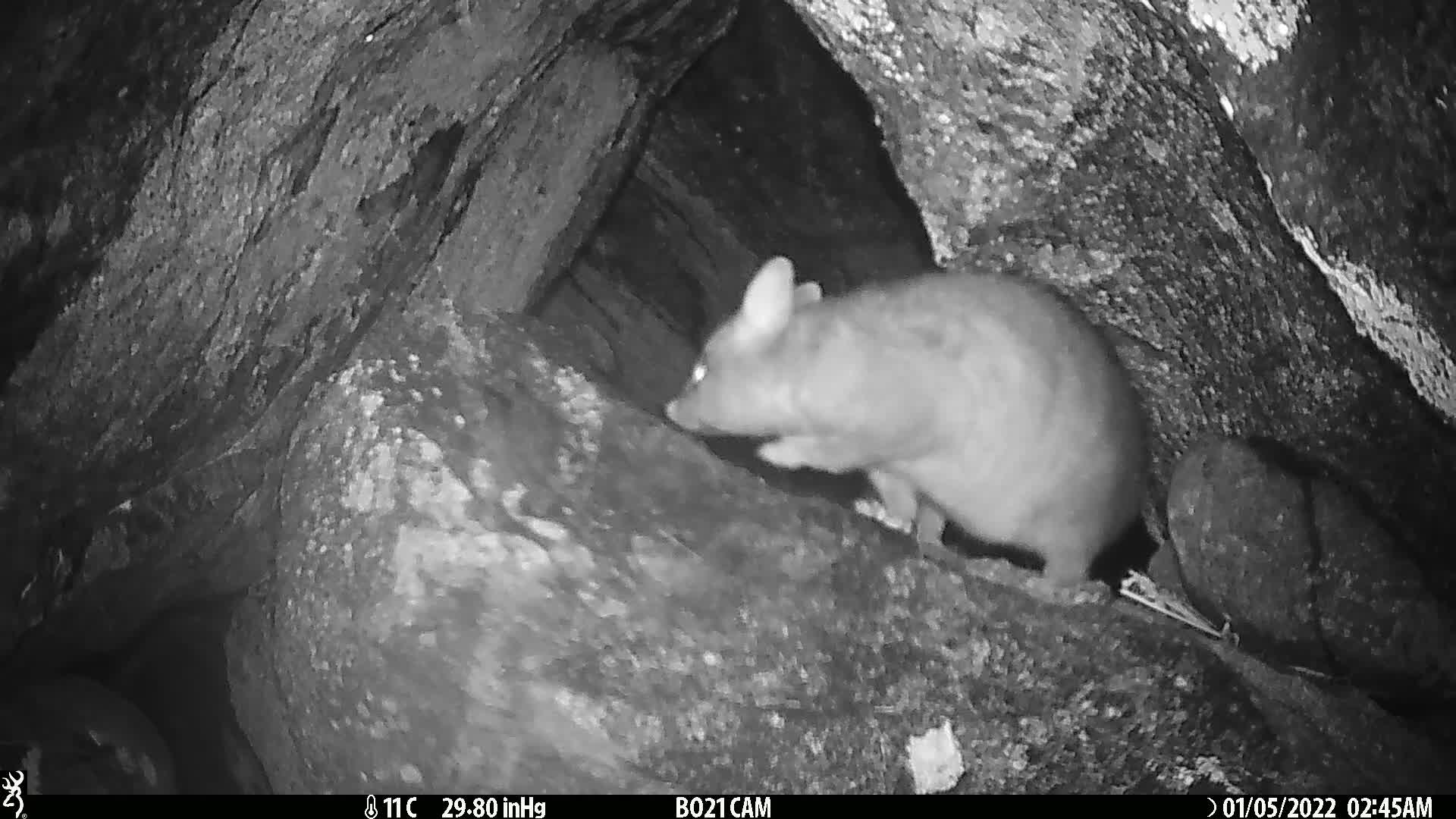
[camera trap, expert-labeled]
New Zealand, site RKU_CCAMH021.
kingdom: Animalia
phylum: Chordata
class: Mammalia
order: Diprotodontia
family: Phalangeridae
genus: Trichosurus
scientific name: Trichosurus vulpecula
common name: common brushtail possum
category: possum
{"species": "possum (common brushtail possum) (Trichosurus vulpecula)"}